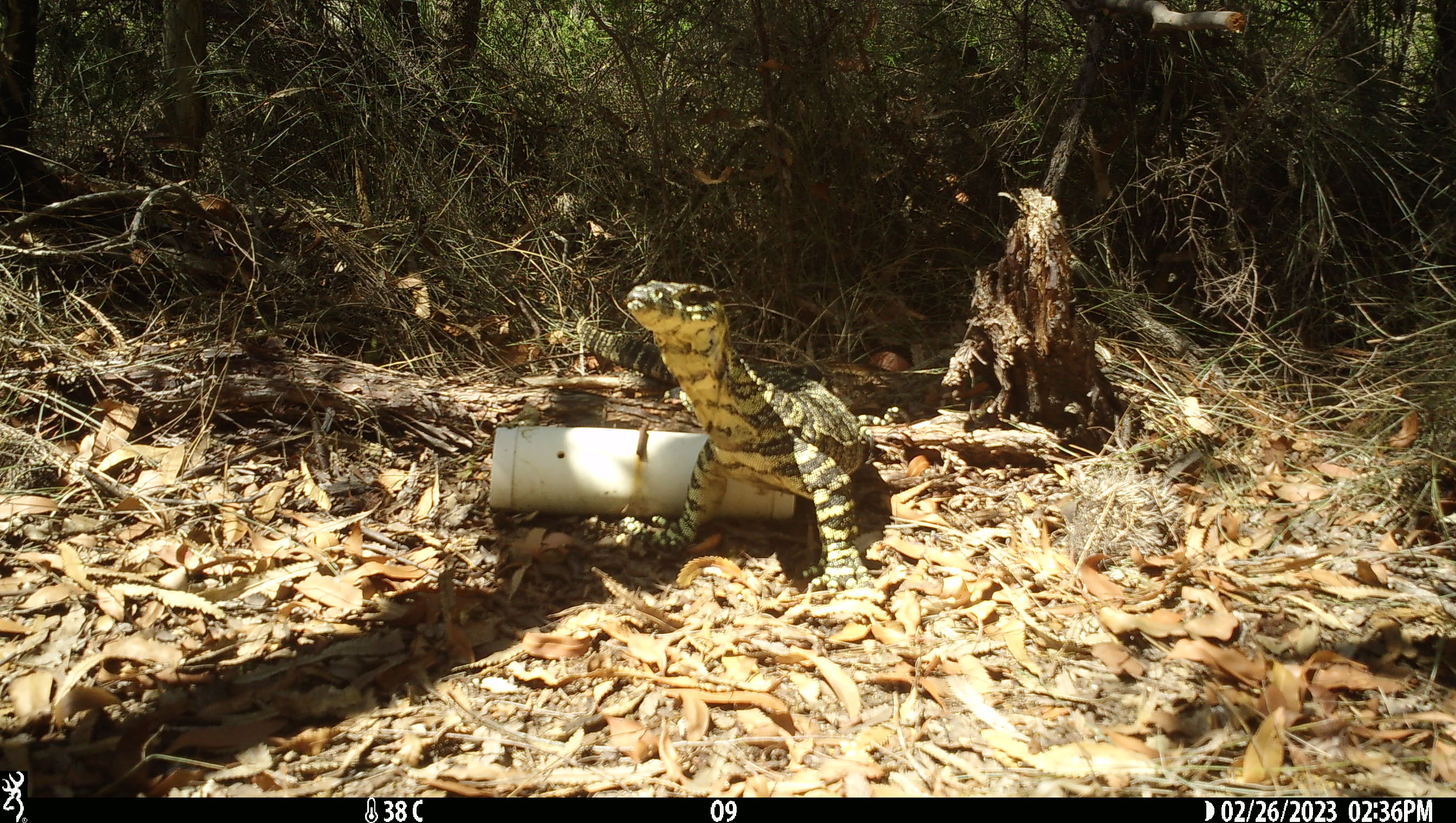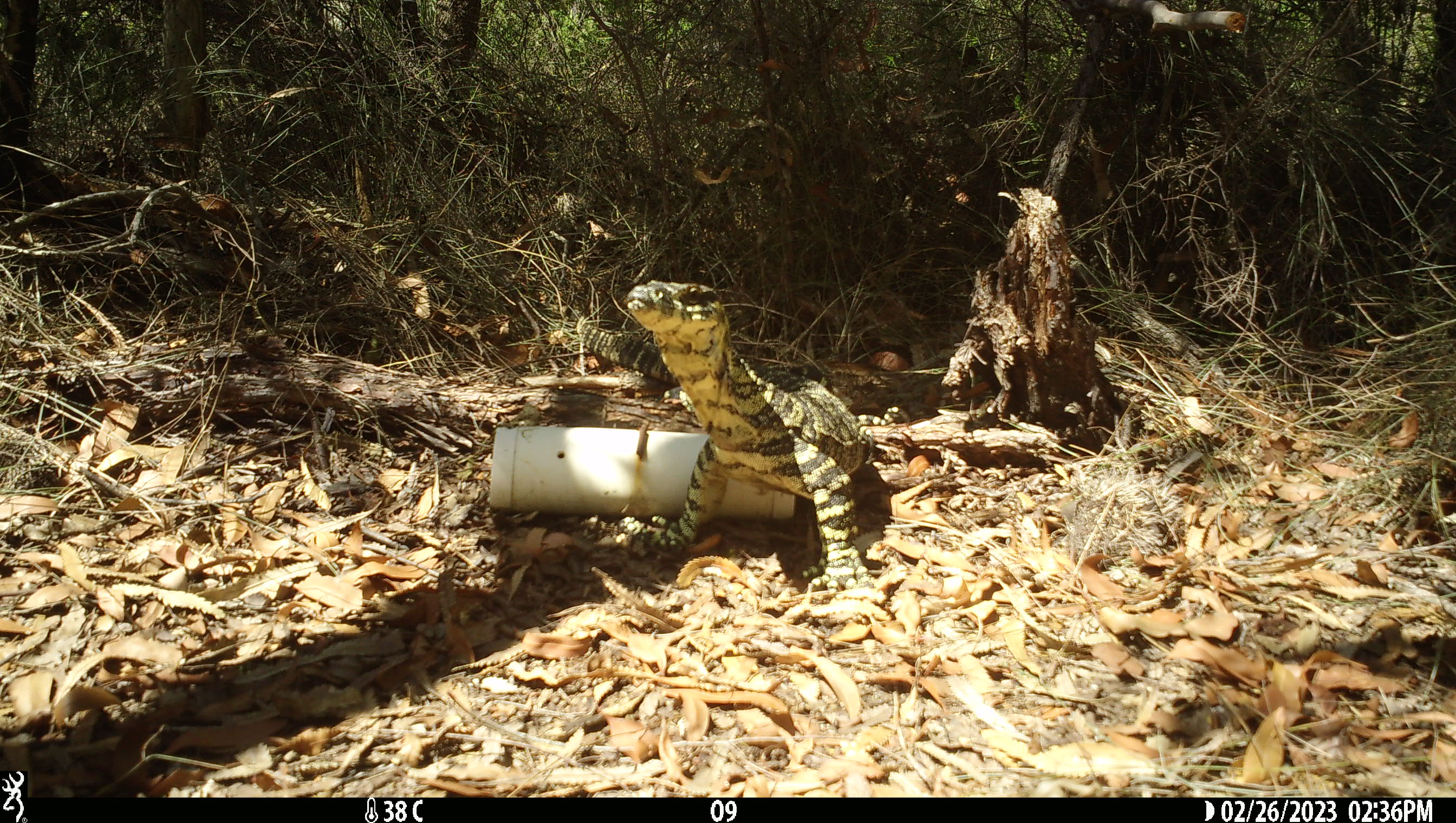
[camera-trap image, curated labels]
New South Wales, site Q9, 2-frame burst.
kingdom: Animalia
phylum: Chordata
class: Reptilia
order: Squamata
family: Varanidae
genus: Varanus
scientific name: Varanus varius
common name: lace monitor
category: goanna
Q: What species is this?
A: Goanna (lace monitor) (Varanus varius).